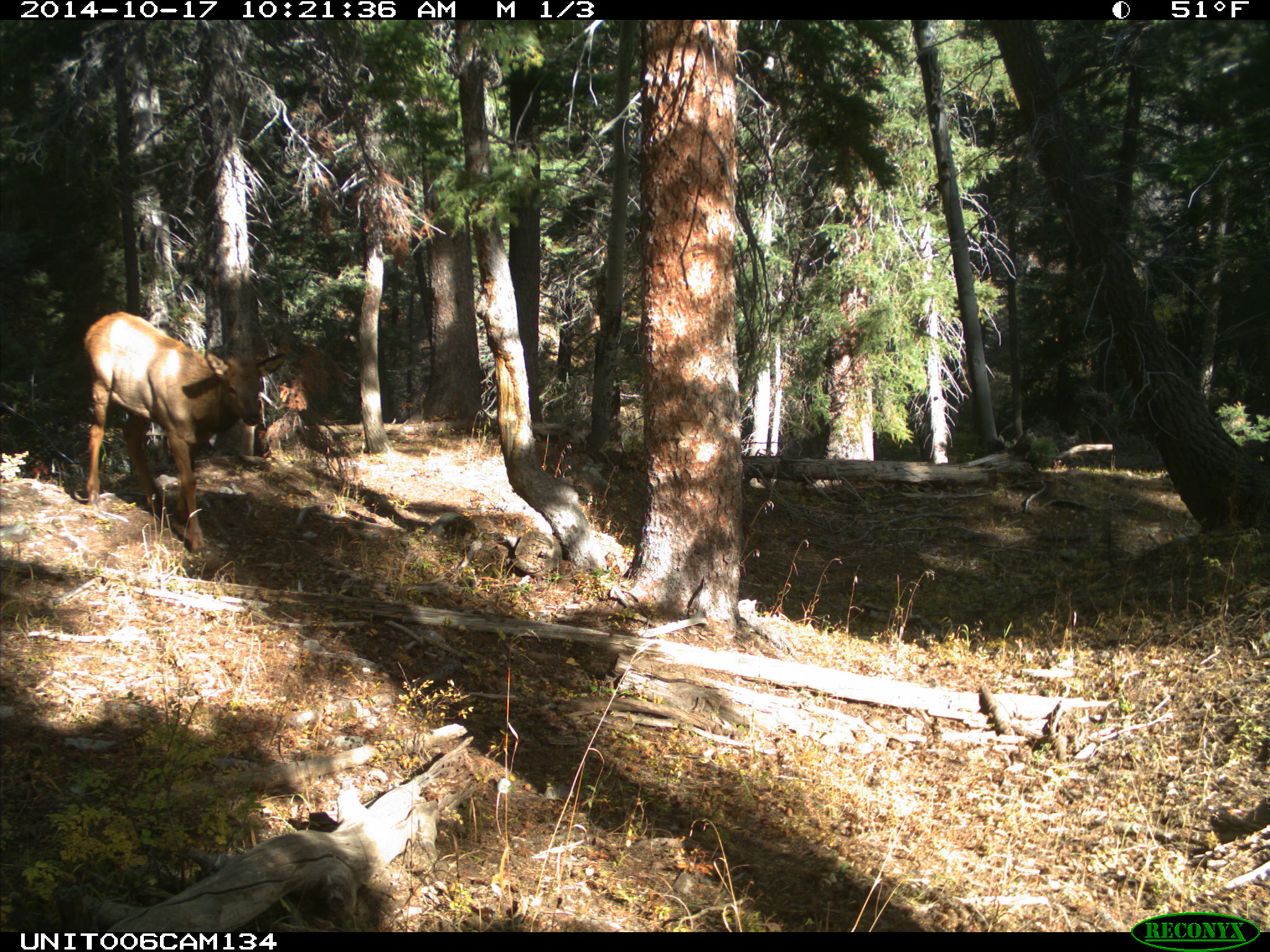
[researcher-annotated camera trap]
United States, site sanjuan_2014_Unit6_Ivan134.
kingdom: Animalia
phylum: Chordata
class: Mammalia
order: Artiodactyla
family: Cervidae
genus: Cervus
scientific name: Cervus elaphus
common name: red deer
Cervus elaphus (red deer).